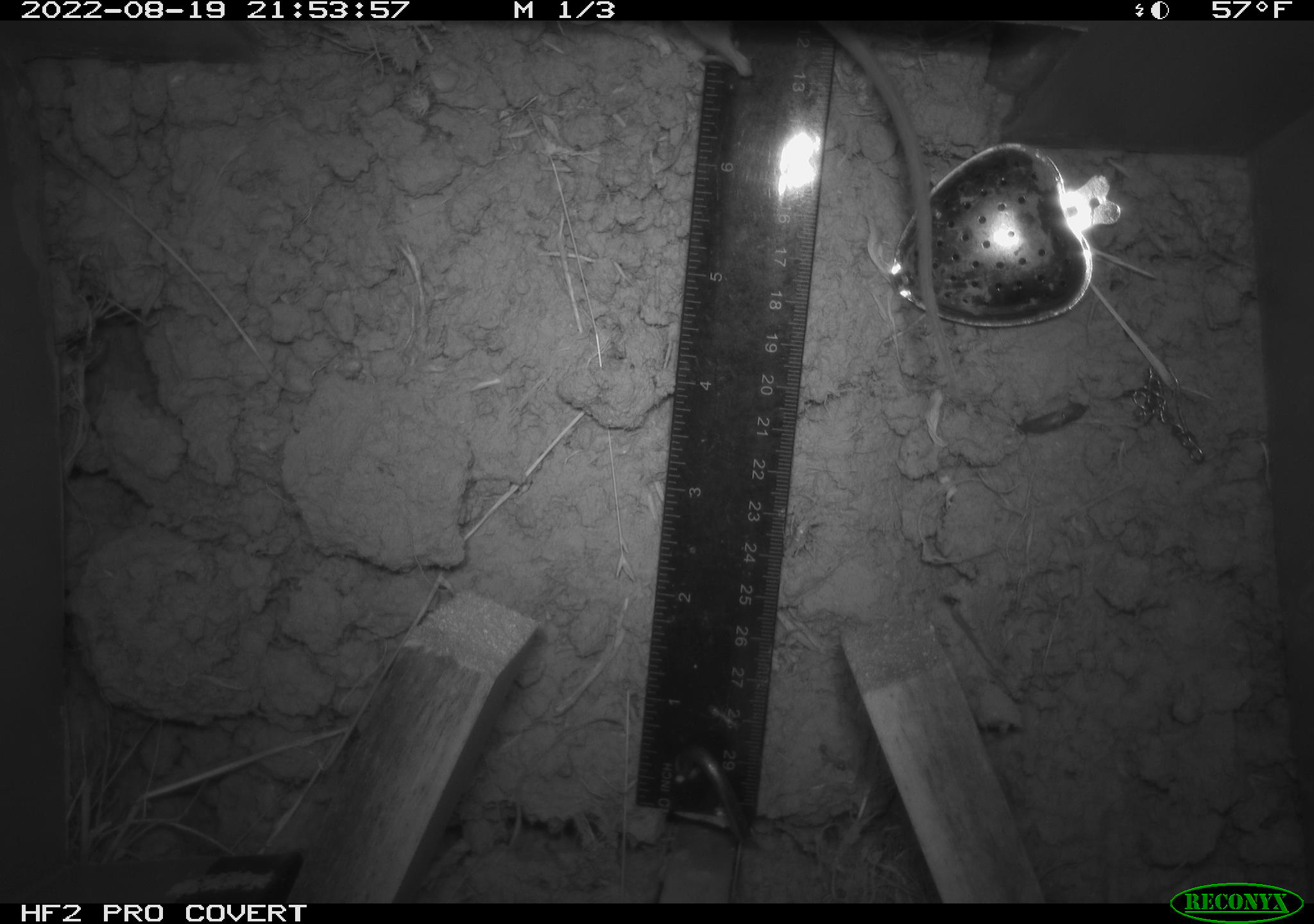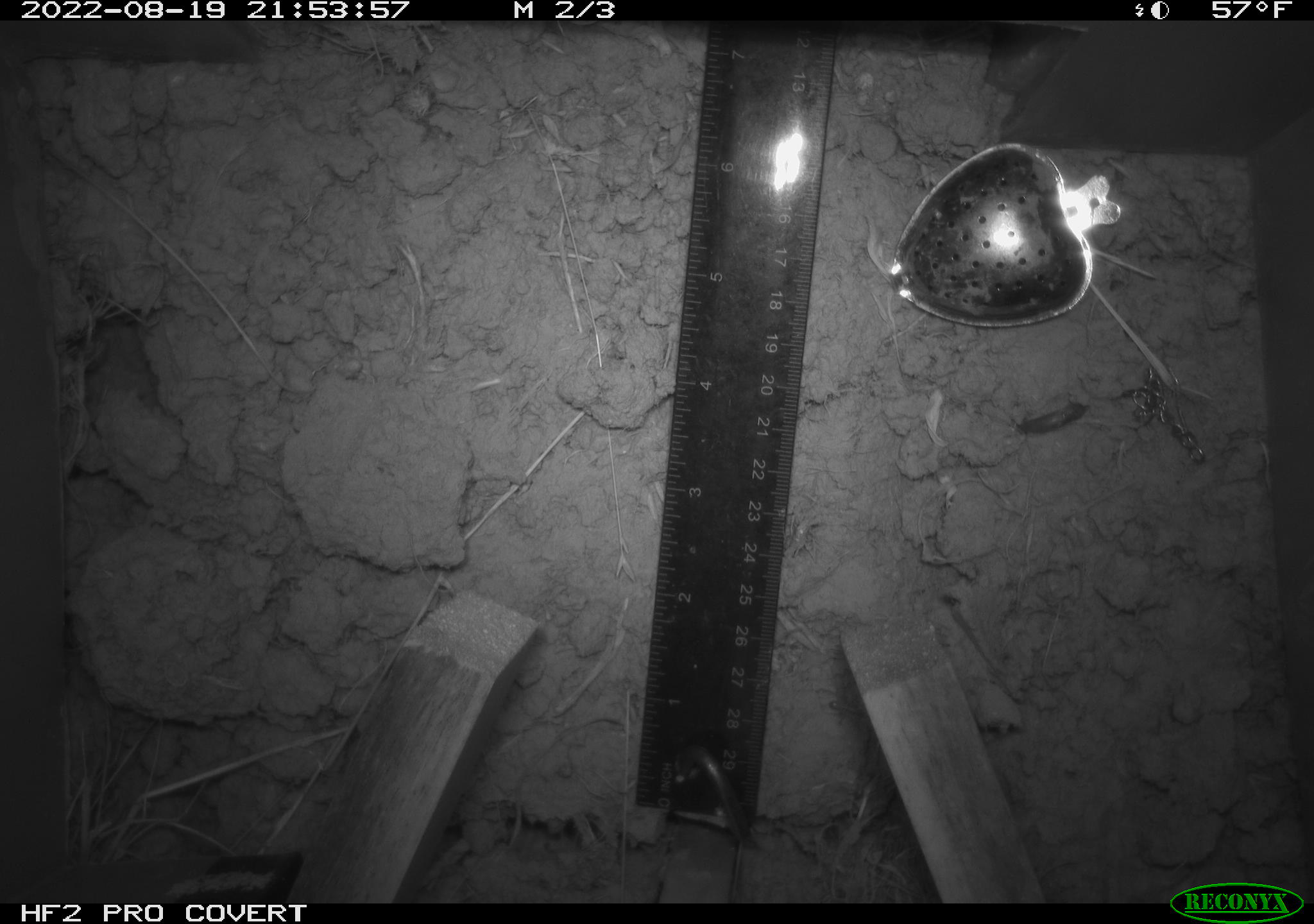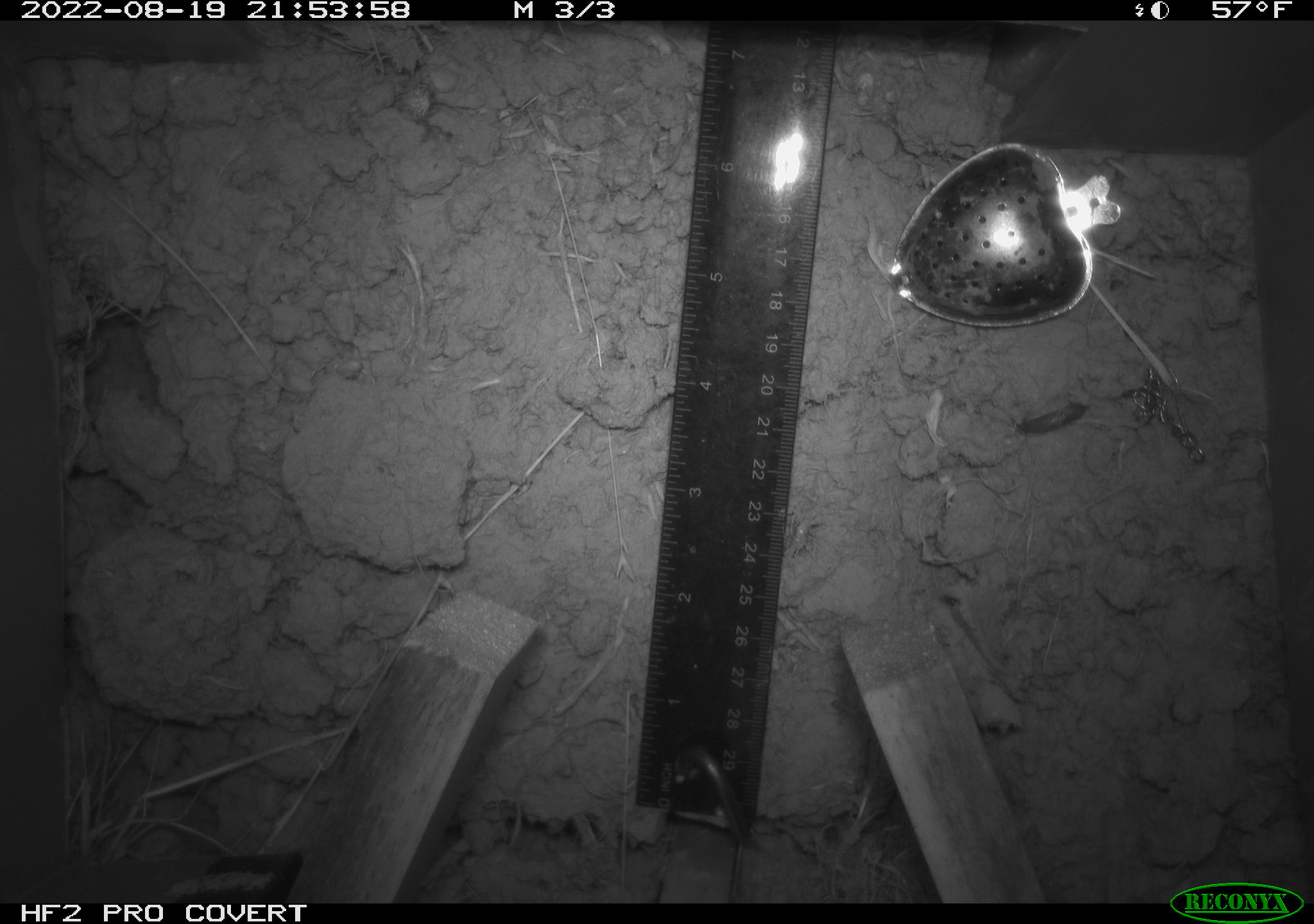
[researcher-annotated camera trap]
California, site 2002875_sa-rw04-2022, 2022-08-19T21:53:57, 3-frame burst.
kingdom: Animalia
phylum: Chordata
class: Mammalia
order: Rodentia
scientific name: Rodentia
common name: mouse species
Mouse species (Rodentia).